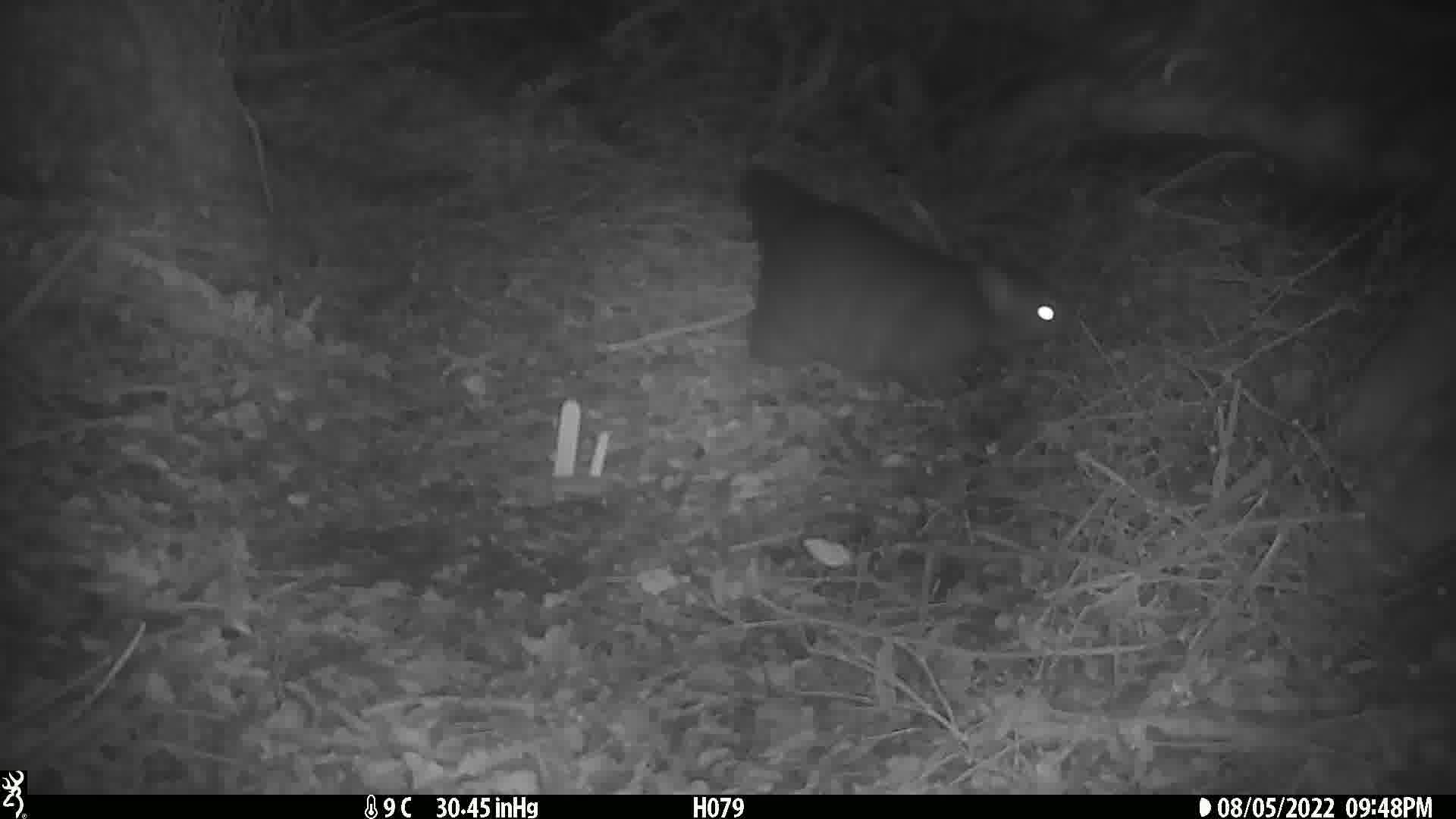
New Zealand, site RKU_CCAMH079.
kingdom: Animalia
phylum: Chordata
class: Mammalia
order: Diprotodontia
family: Phalangeridae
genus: Trichosurus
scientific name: Trichosurus vulpecula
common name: common brushtail possum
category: possum